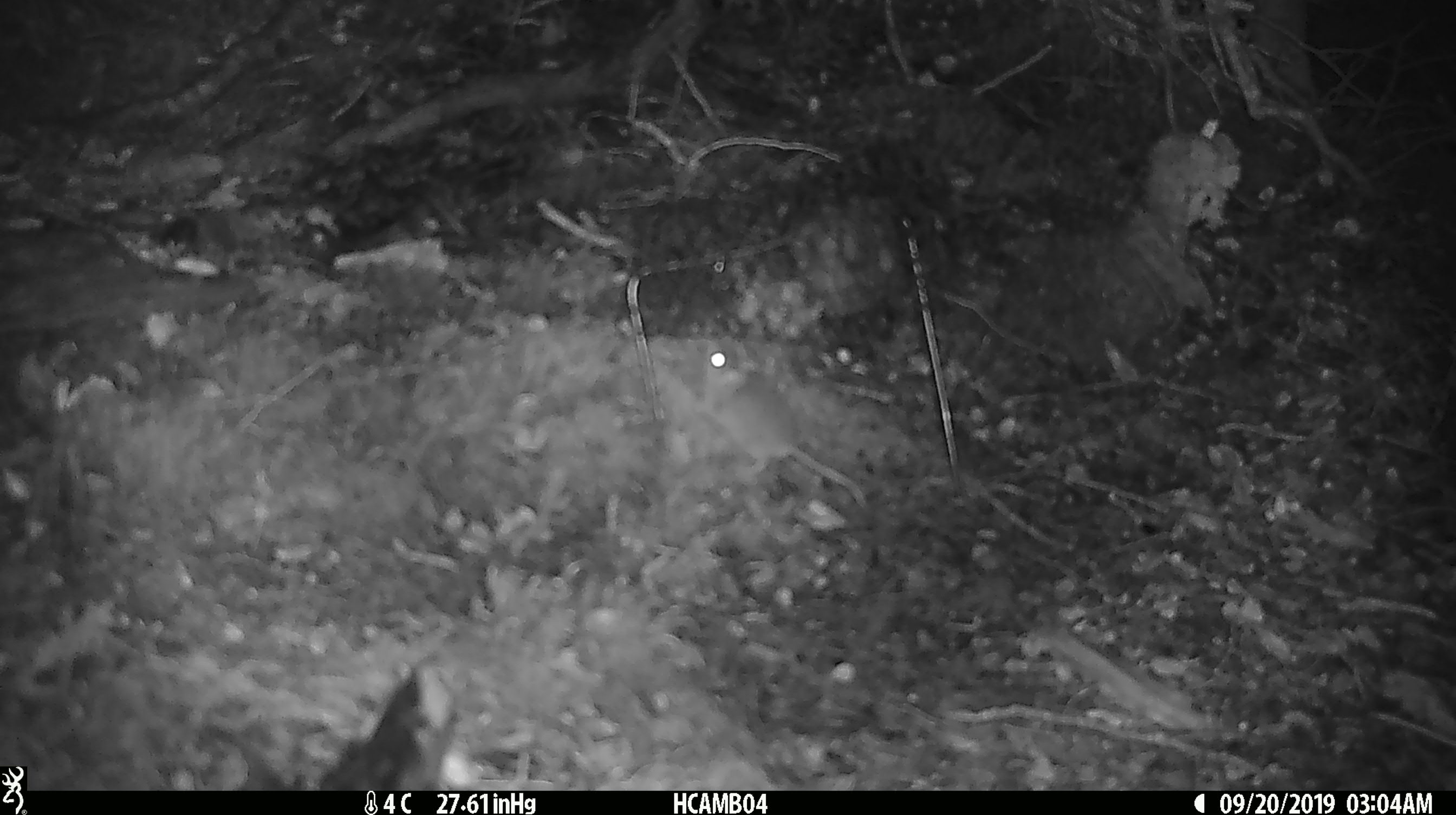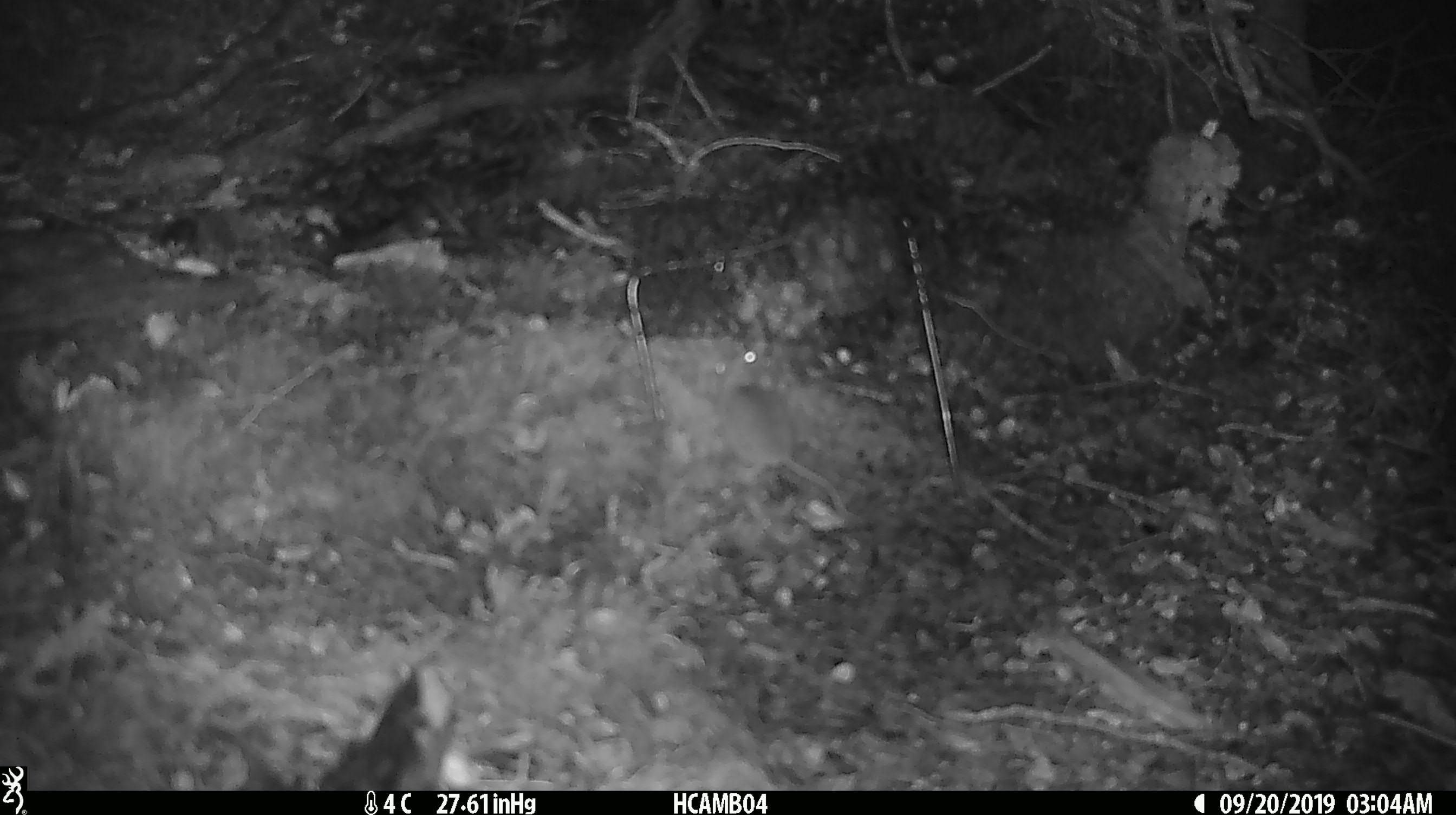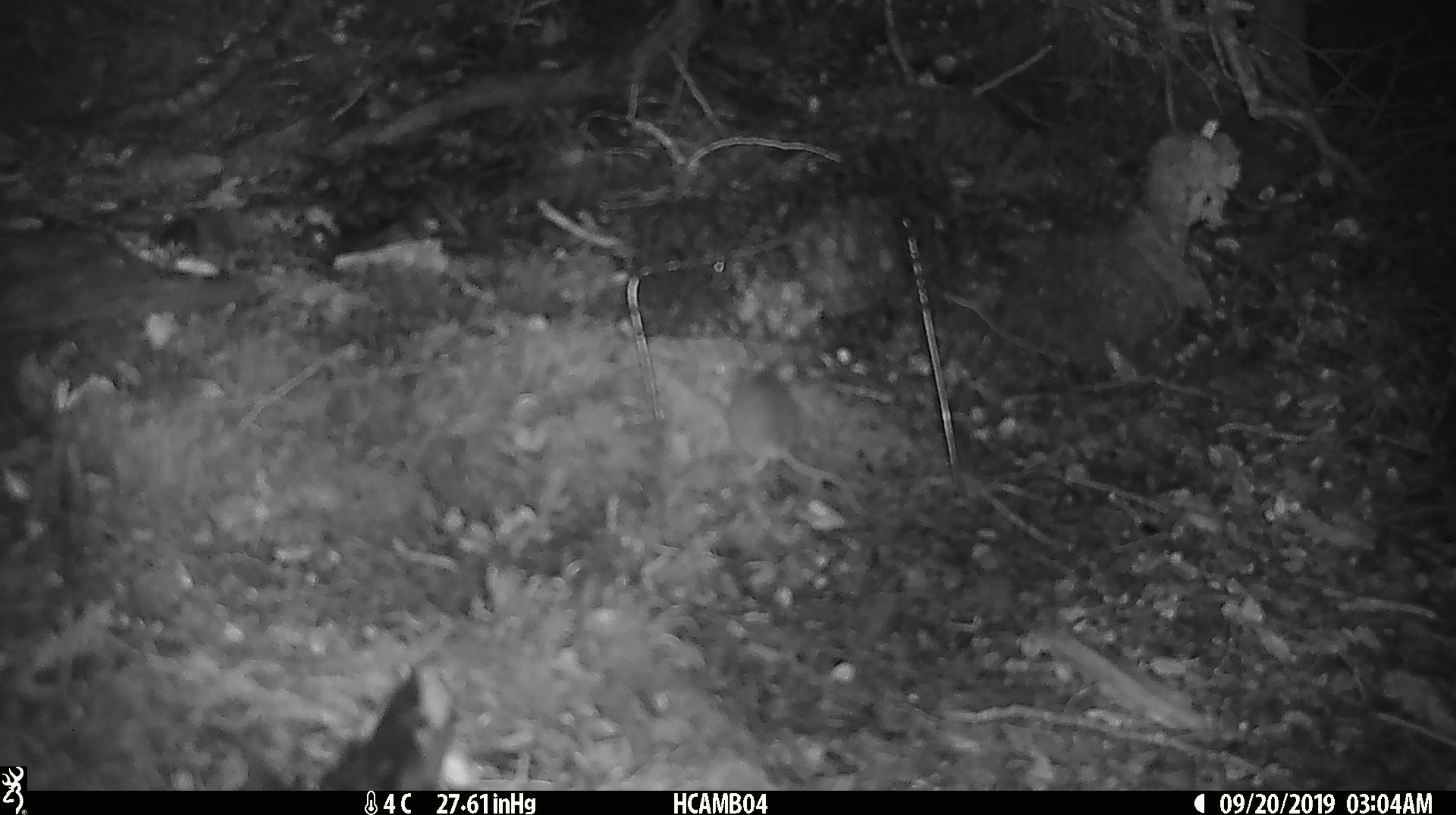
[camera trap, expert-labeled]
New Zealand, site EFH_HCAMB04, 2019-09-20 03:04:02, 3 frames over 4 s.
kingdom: Animalia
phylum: Chordata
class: Mammalia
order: Rodentia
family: Muridae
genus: Mus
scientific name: Mus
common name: mouse